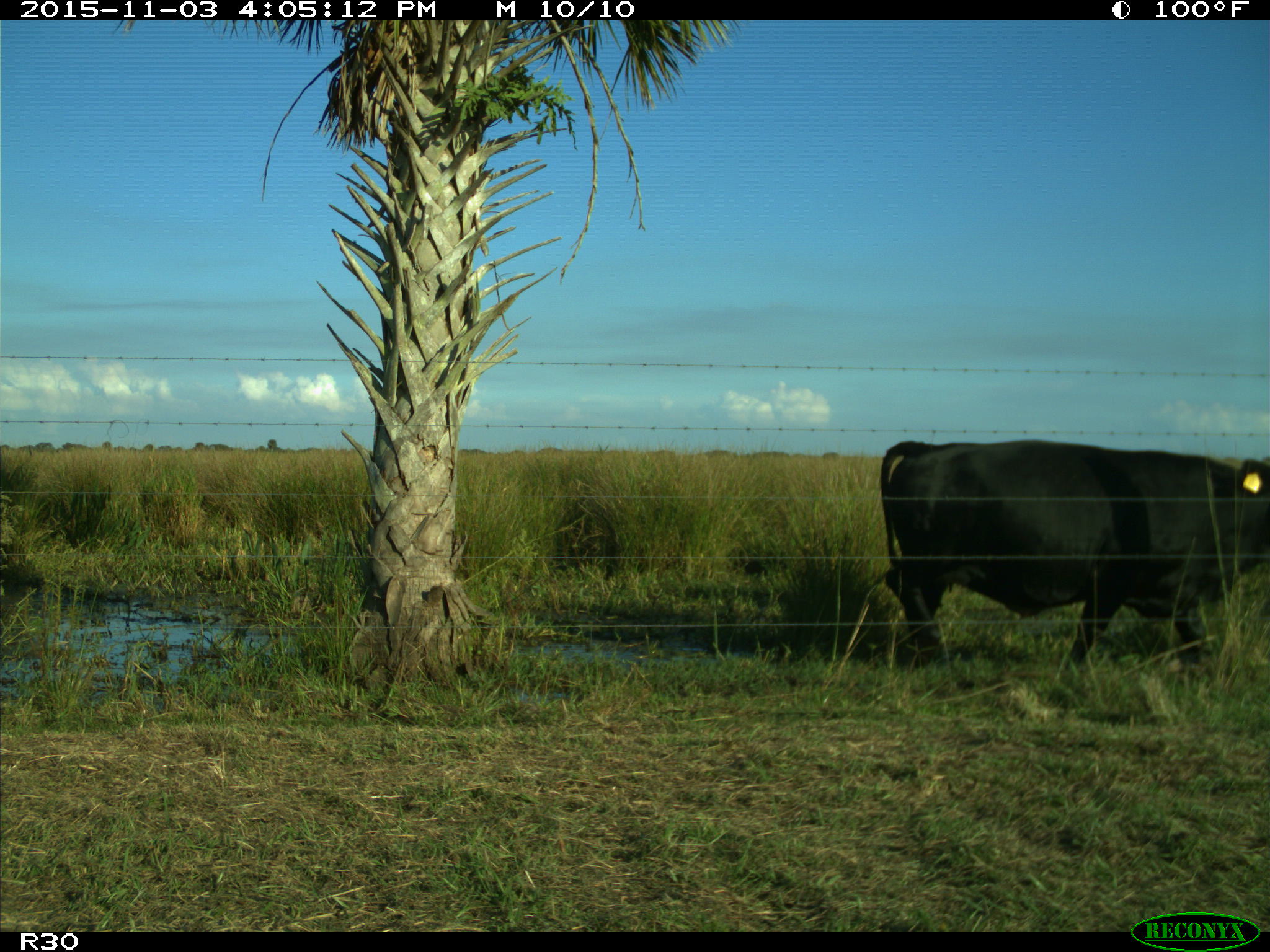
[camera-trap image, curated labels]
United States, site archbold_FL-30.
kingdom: Animalia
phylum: Chordata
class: Mammalia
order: Artiodactyla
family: Bovidae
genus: Bos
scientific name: Bos taurus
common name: domestic cow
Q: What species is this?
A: Bos taurus (domestic cow).